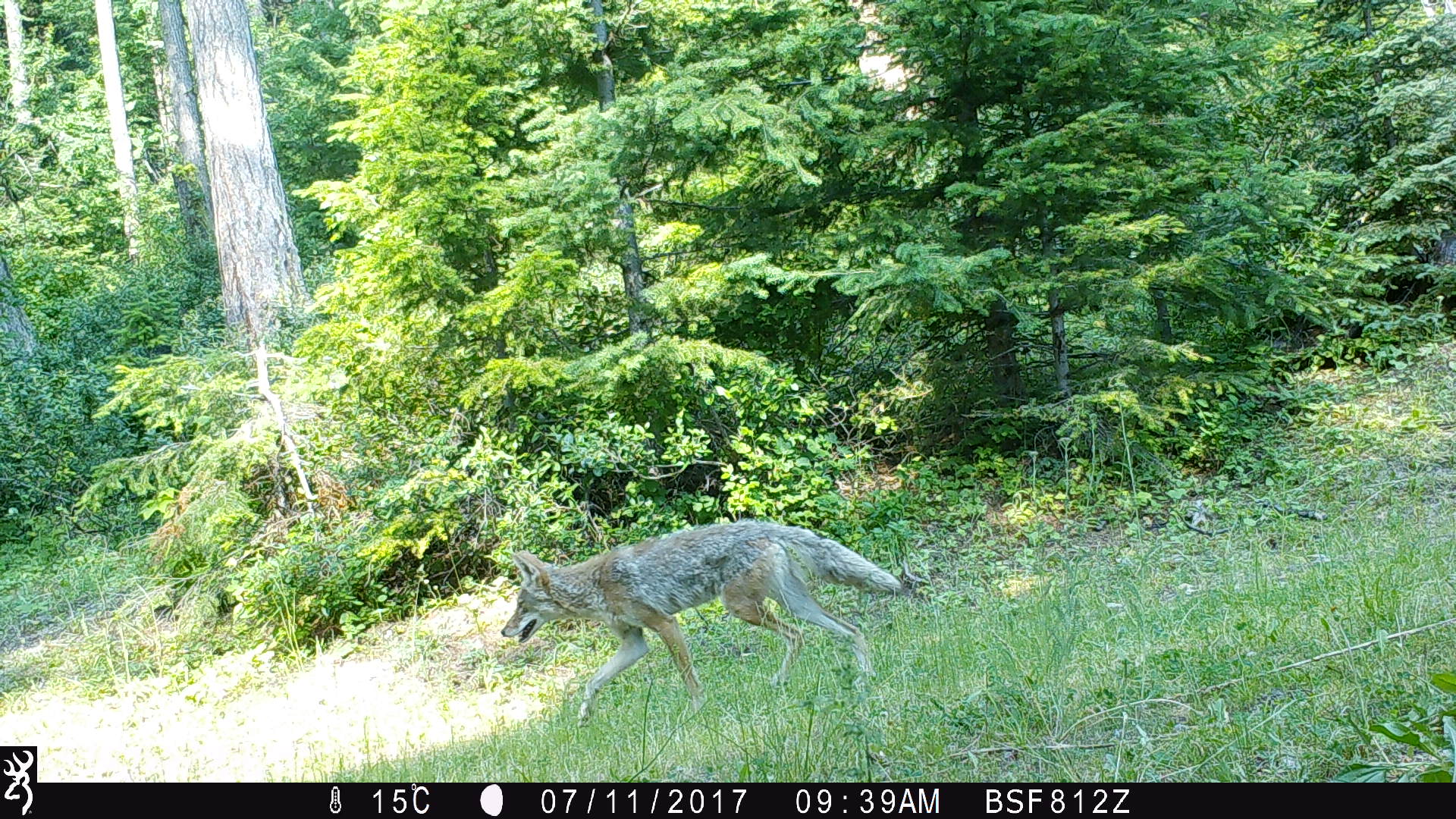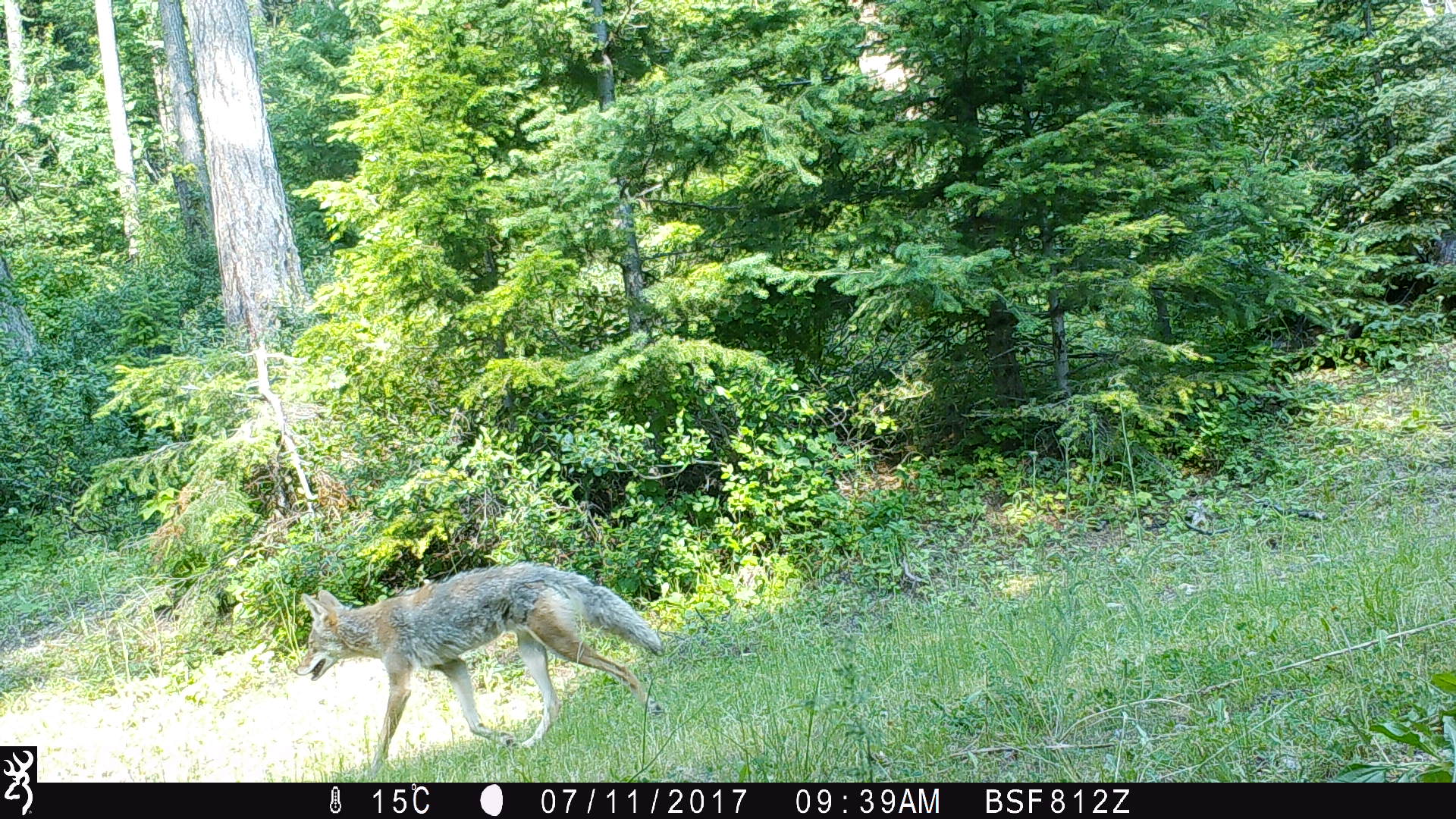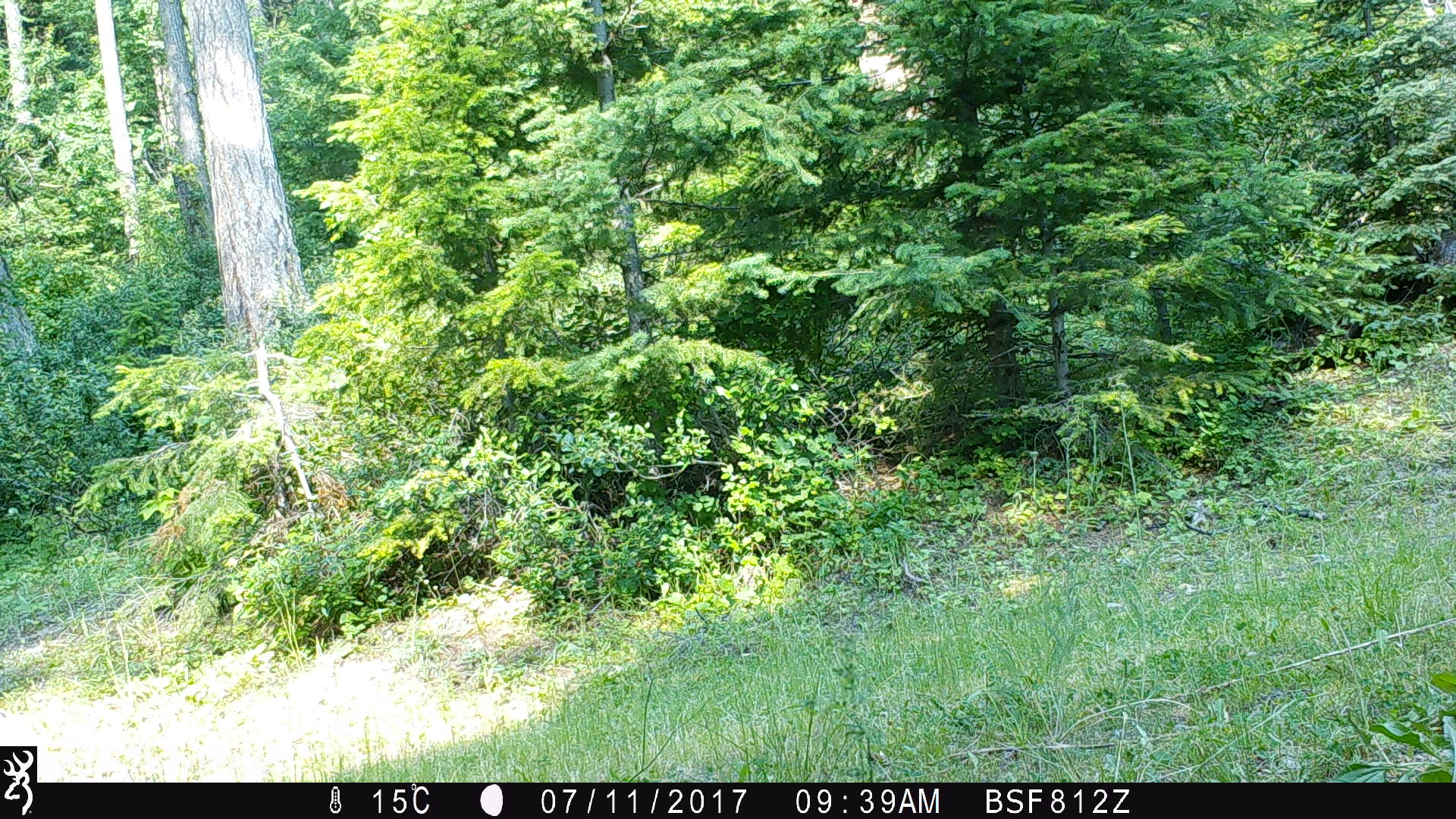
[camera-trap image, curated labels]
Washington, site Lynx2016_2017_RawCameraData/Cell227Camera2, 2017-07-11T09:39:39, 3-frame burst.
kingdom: Animalia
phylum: Chordata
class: Mammalia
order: Carnivora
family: Canidae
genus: Canis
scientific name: Canis latrans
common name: coyote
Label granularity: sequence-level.